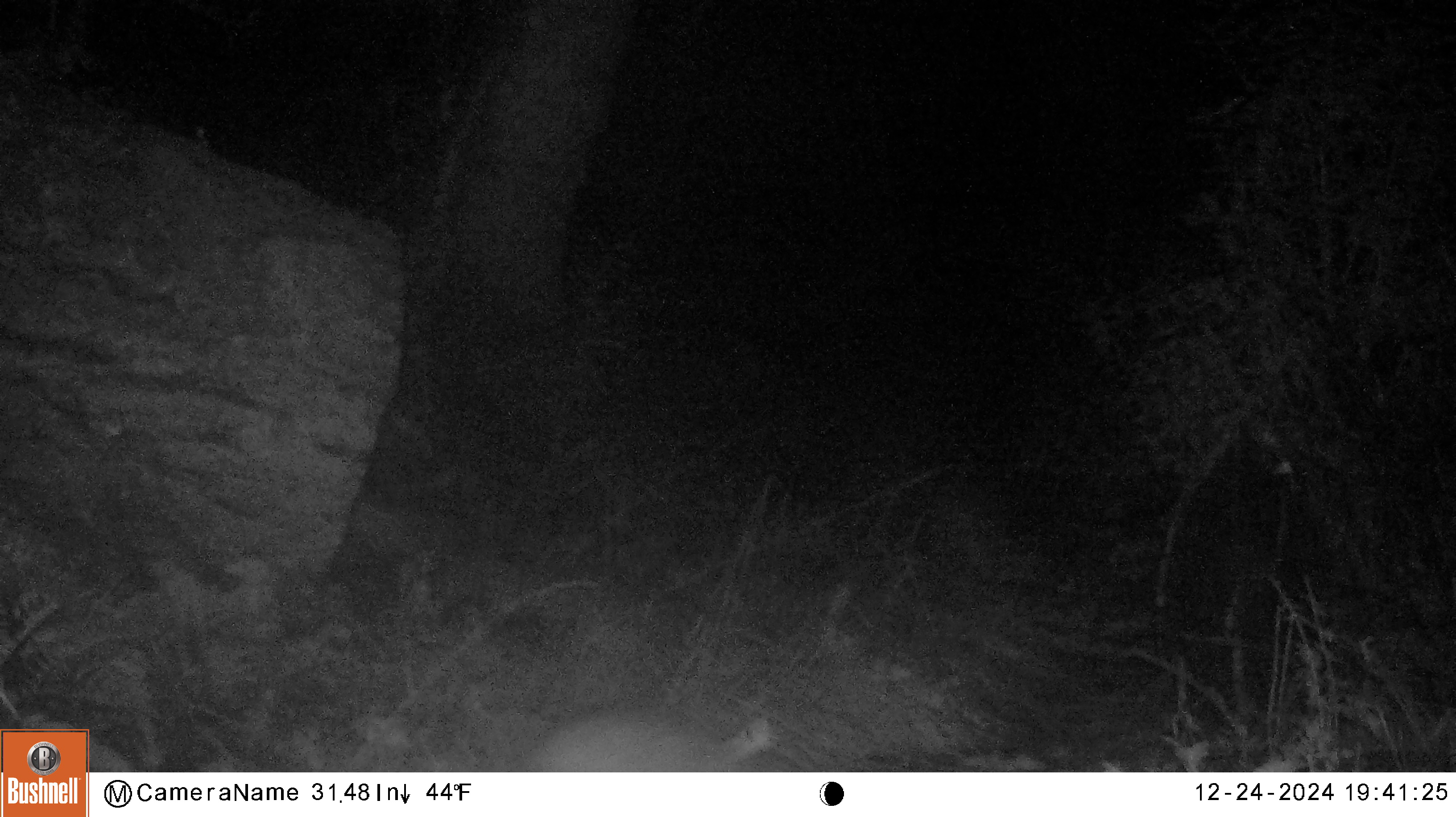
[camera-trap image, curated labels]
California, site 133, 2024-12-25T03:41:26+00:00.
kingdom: Animalia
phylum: Chordata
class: Mammalia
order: Carnivora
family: Procyonidae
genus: Procyon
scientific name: Procyon lotor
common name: raccoon